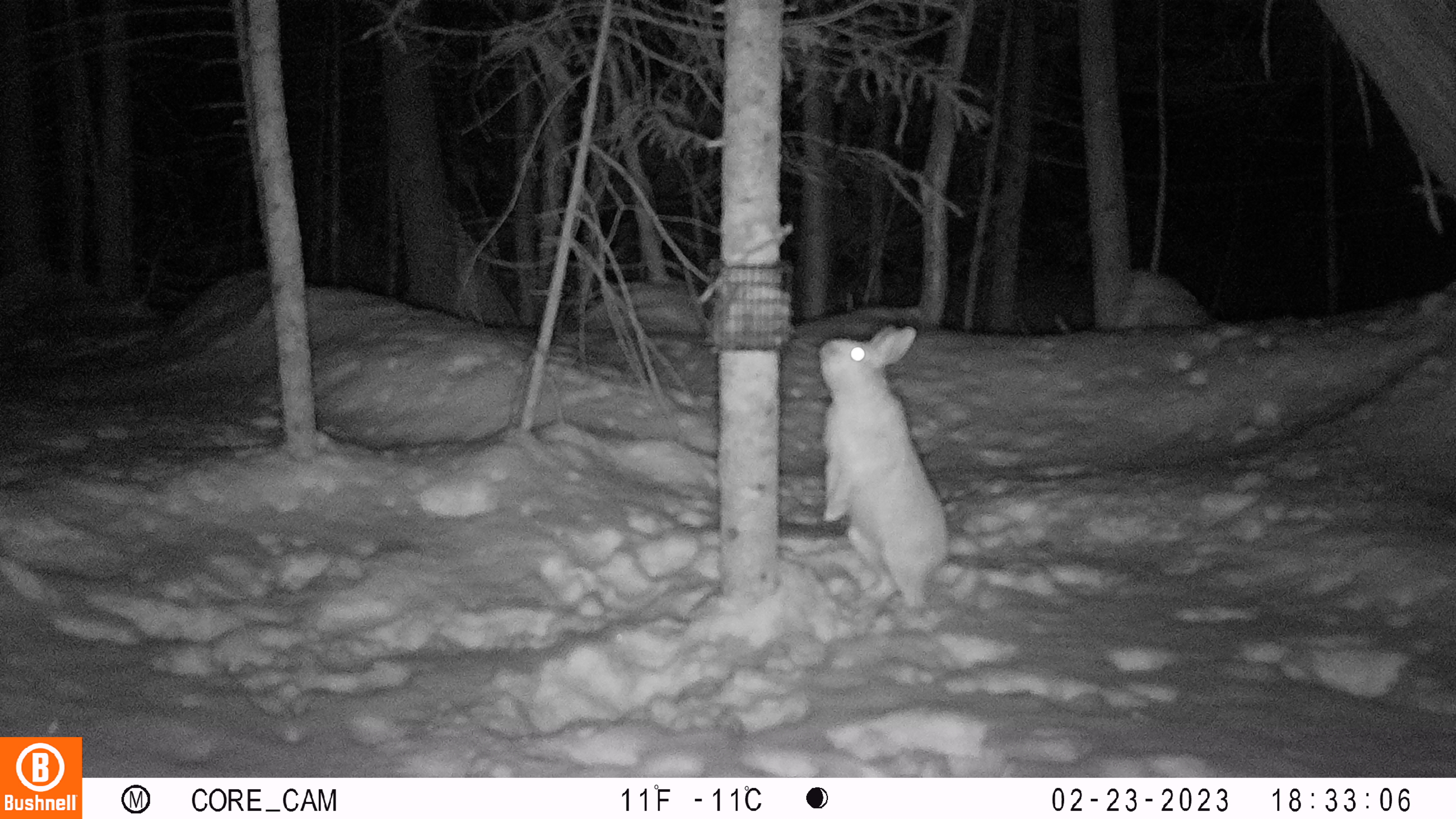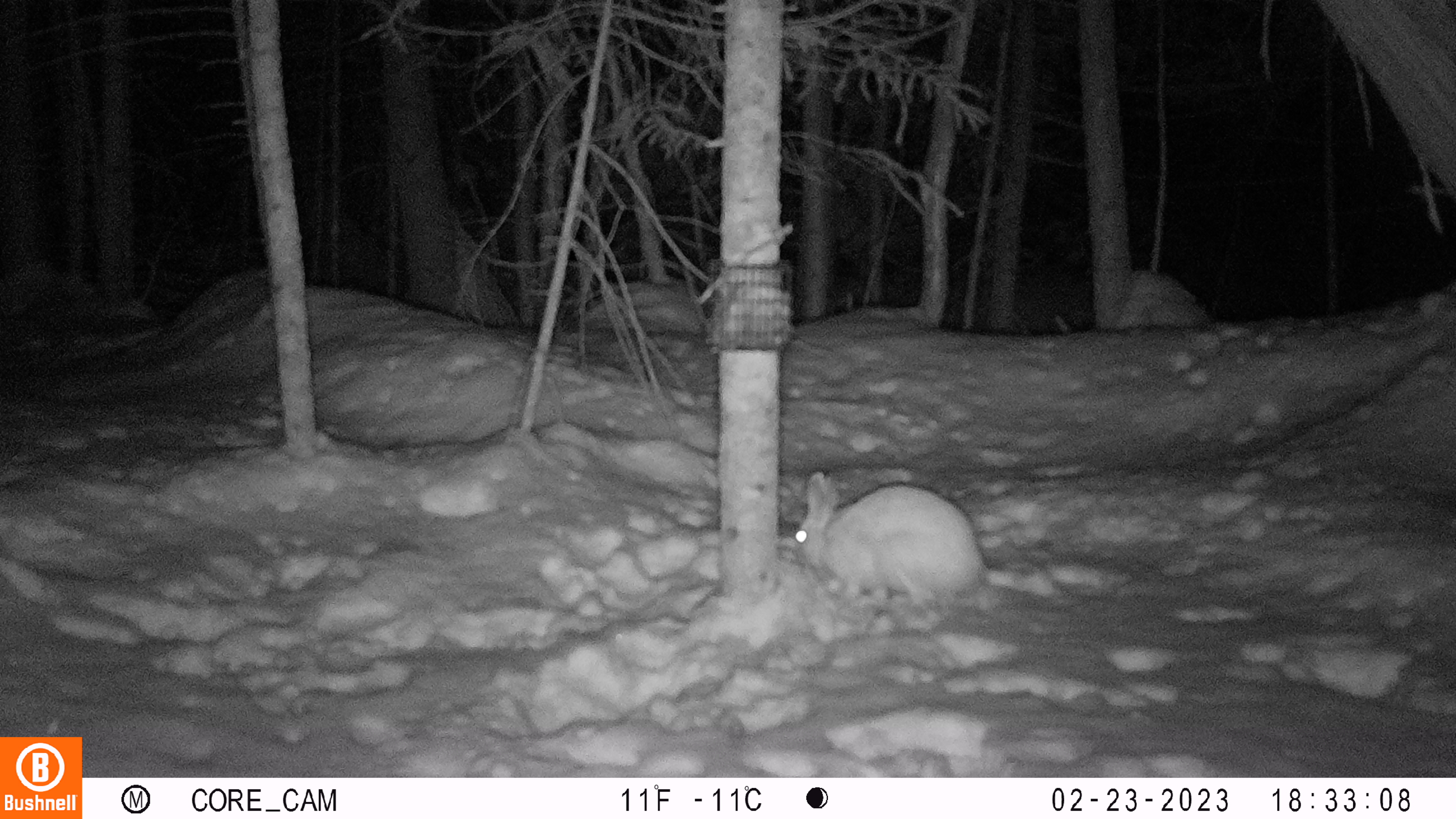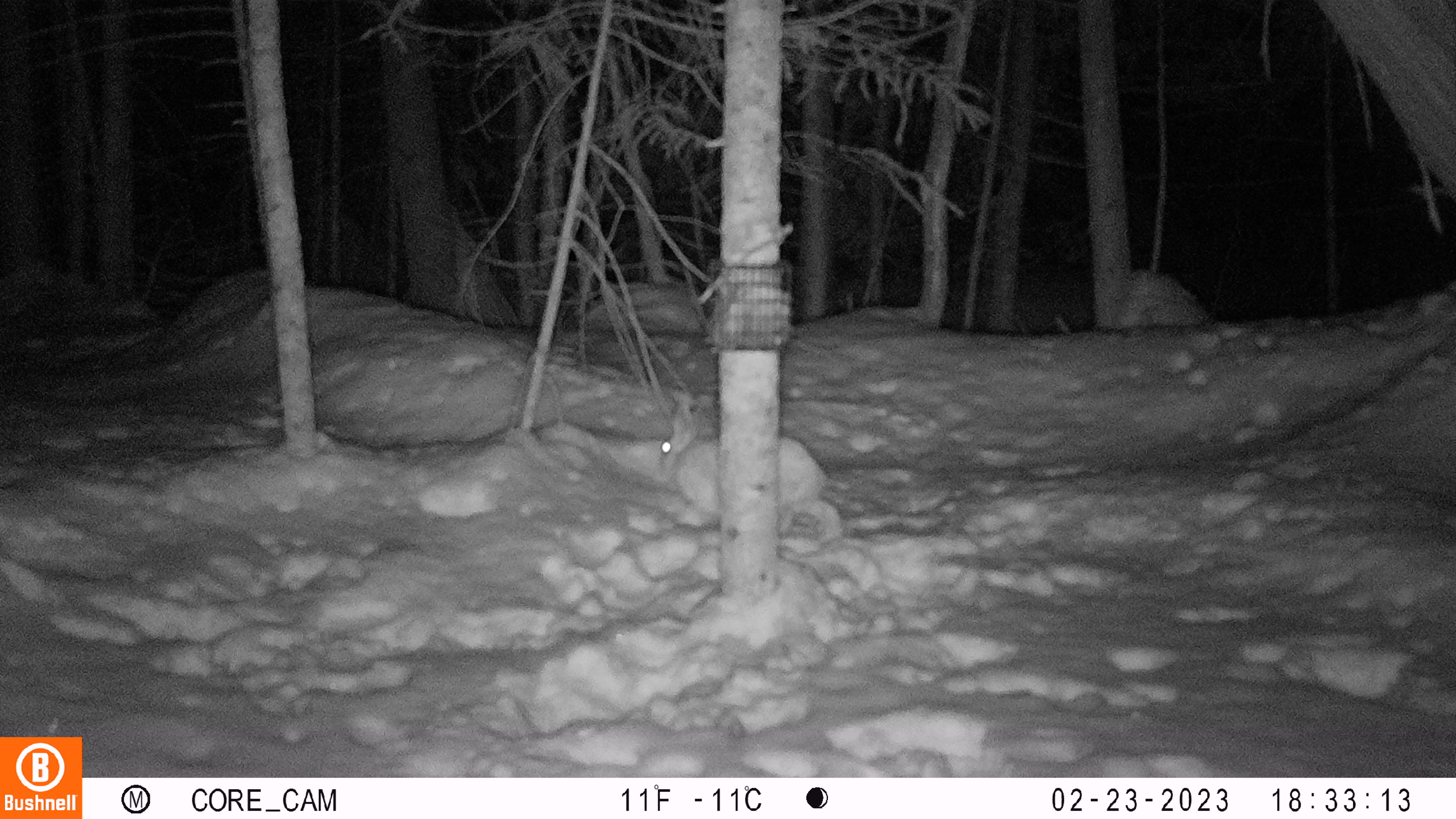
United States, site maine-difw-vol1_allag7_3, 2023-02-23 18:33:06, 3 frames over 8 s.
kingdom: Animalia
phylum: Chordata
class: Mammalia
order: Lagomorpha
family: Leporidae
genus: Lepus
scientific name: Lepus americanus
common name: snowshoe hare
Snowshoe hare (Lepus americanus).